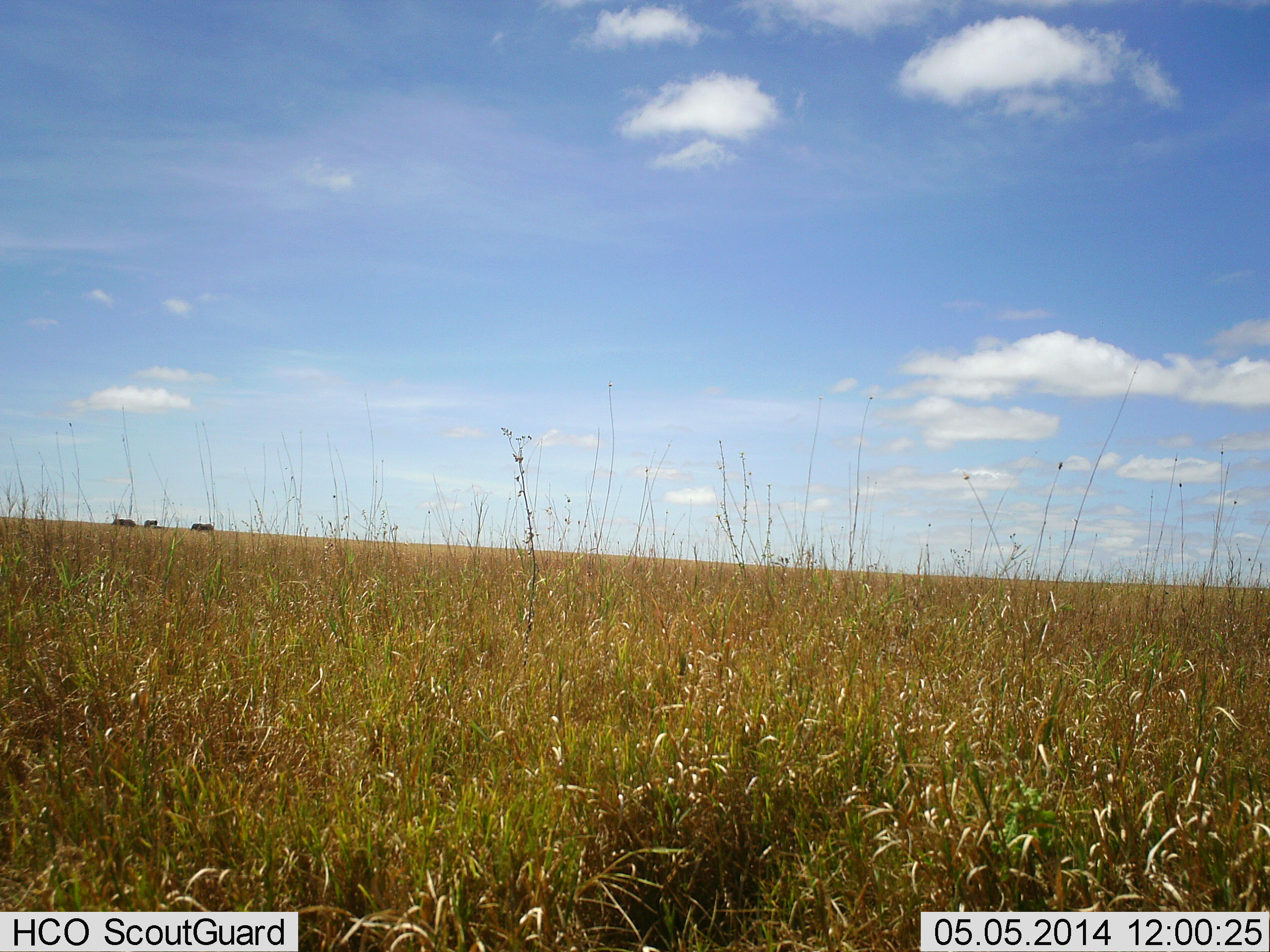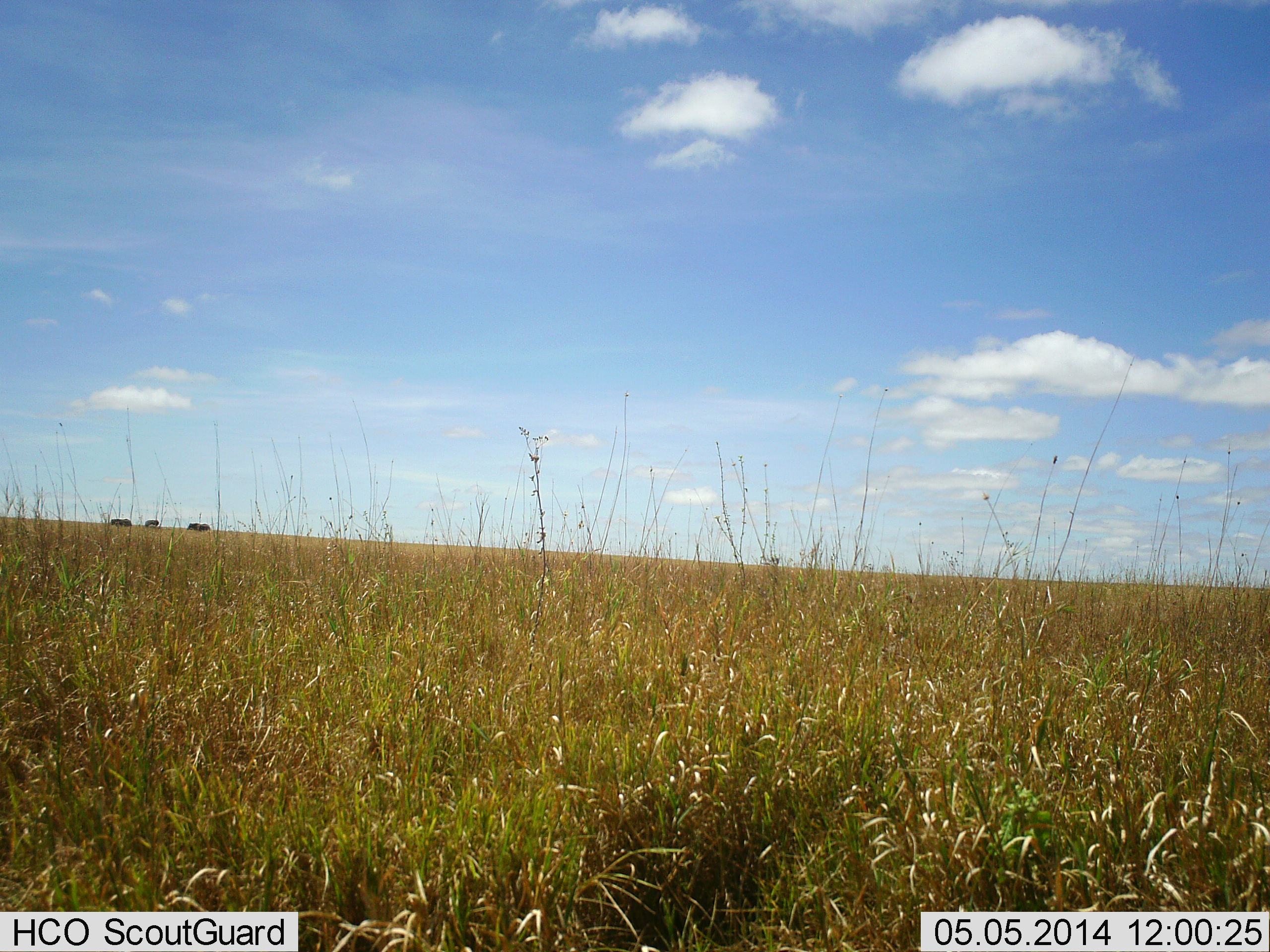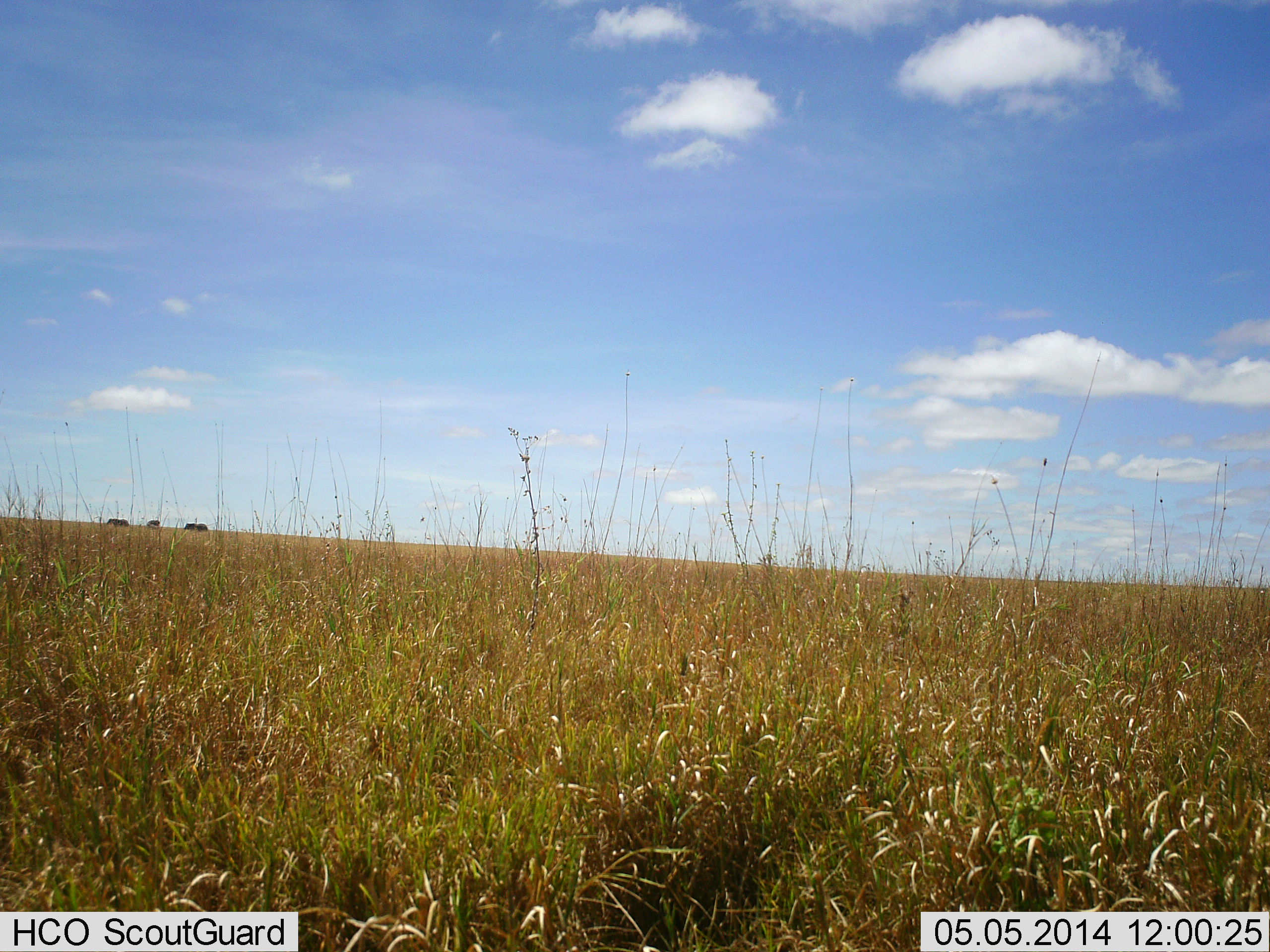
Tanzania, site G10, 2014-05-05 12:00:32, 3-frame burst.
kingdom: Animalia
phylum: Chordata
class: Mammalia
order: Artiodactyla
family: Bovidae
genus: Connochaetes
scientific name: Connochaetes taurinus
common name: blue wildebeest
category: wildebeest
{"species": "wildebeest (blue wildebeest) (Connochaetes taurinus)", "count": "3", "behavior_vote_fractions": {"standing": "11%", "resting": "0%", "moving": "67%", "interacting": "0%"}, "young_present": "0%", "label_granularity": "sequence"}